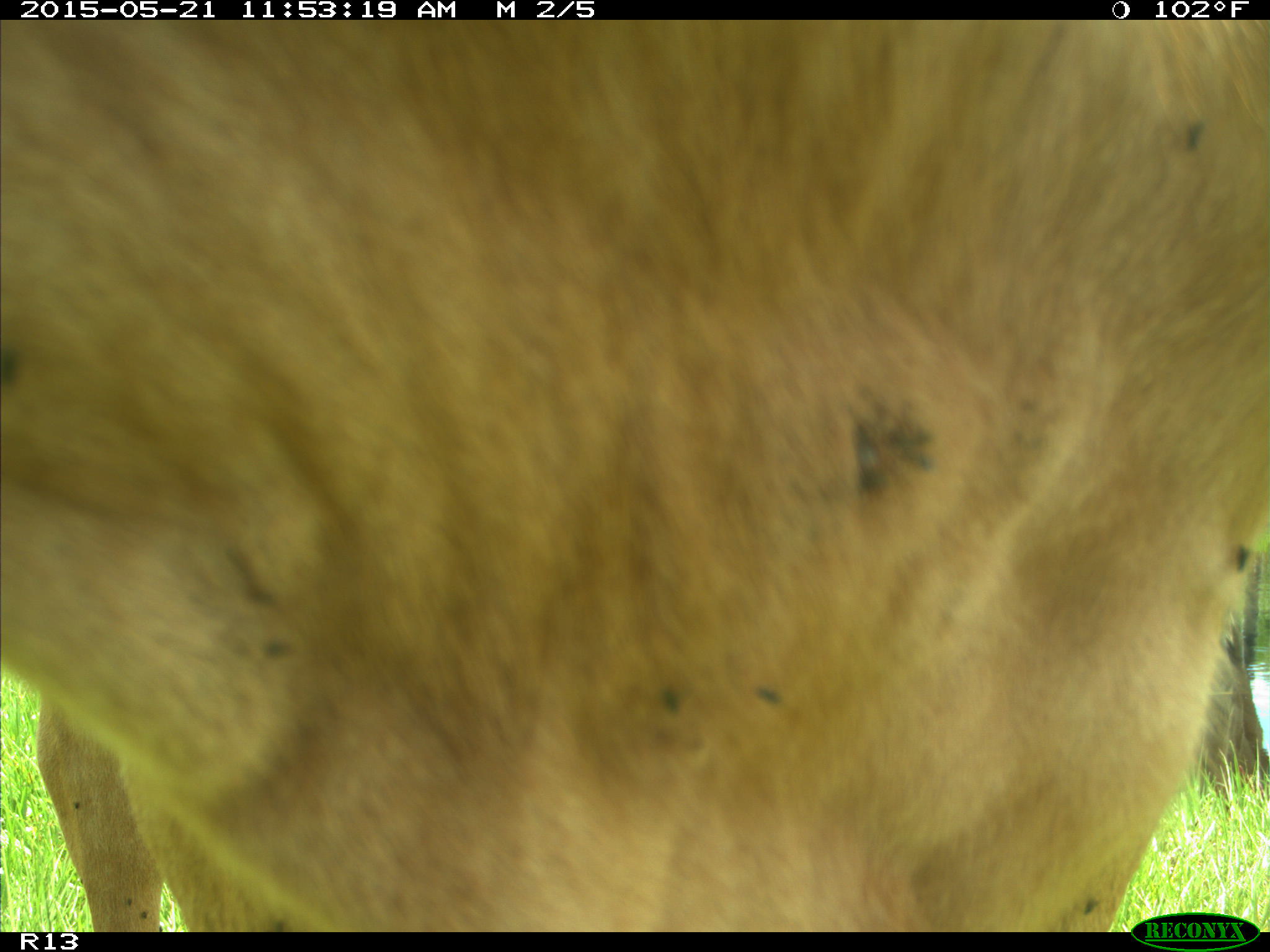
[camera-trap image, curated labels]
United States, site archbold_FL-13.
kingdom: Animalia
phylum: Chordata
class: Mammalia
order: Artiodactyla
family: Bovidae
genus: Bos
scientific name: Bos taurus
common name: domestic cow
Bos taurus (domestic cow).